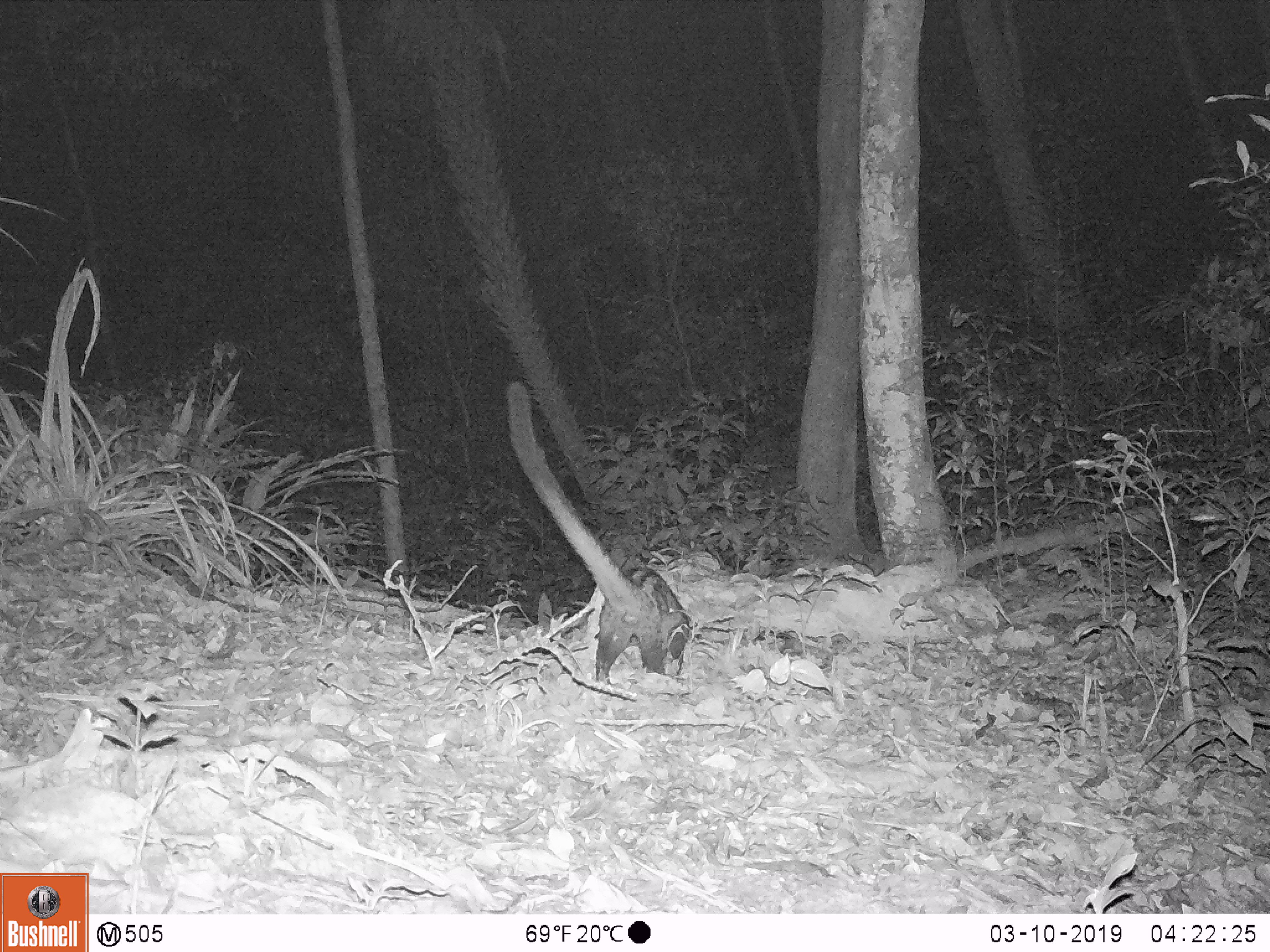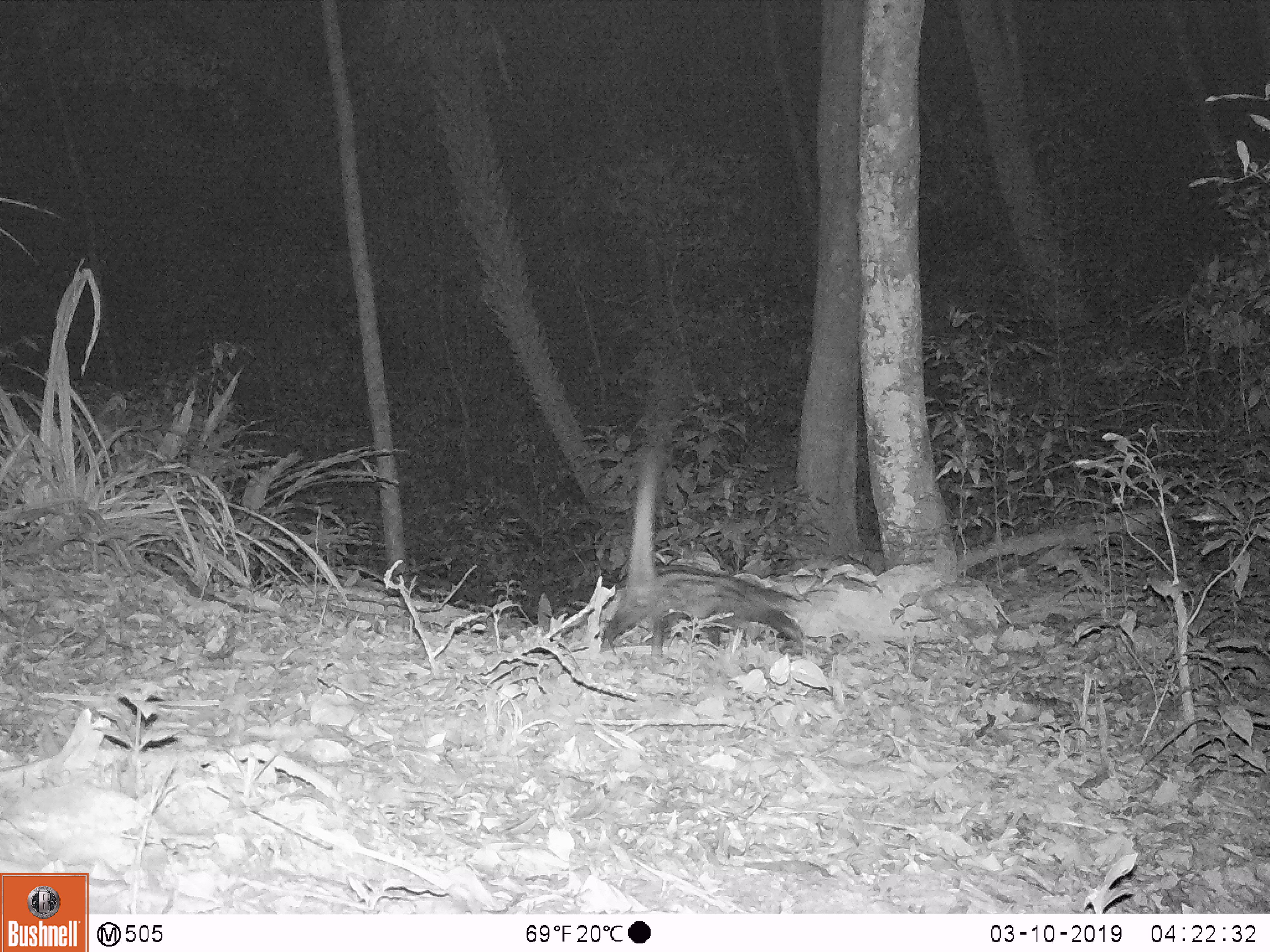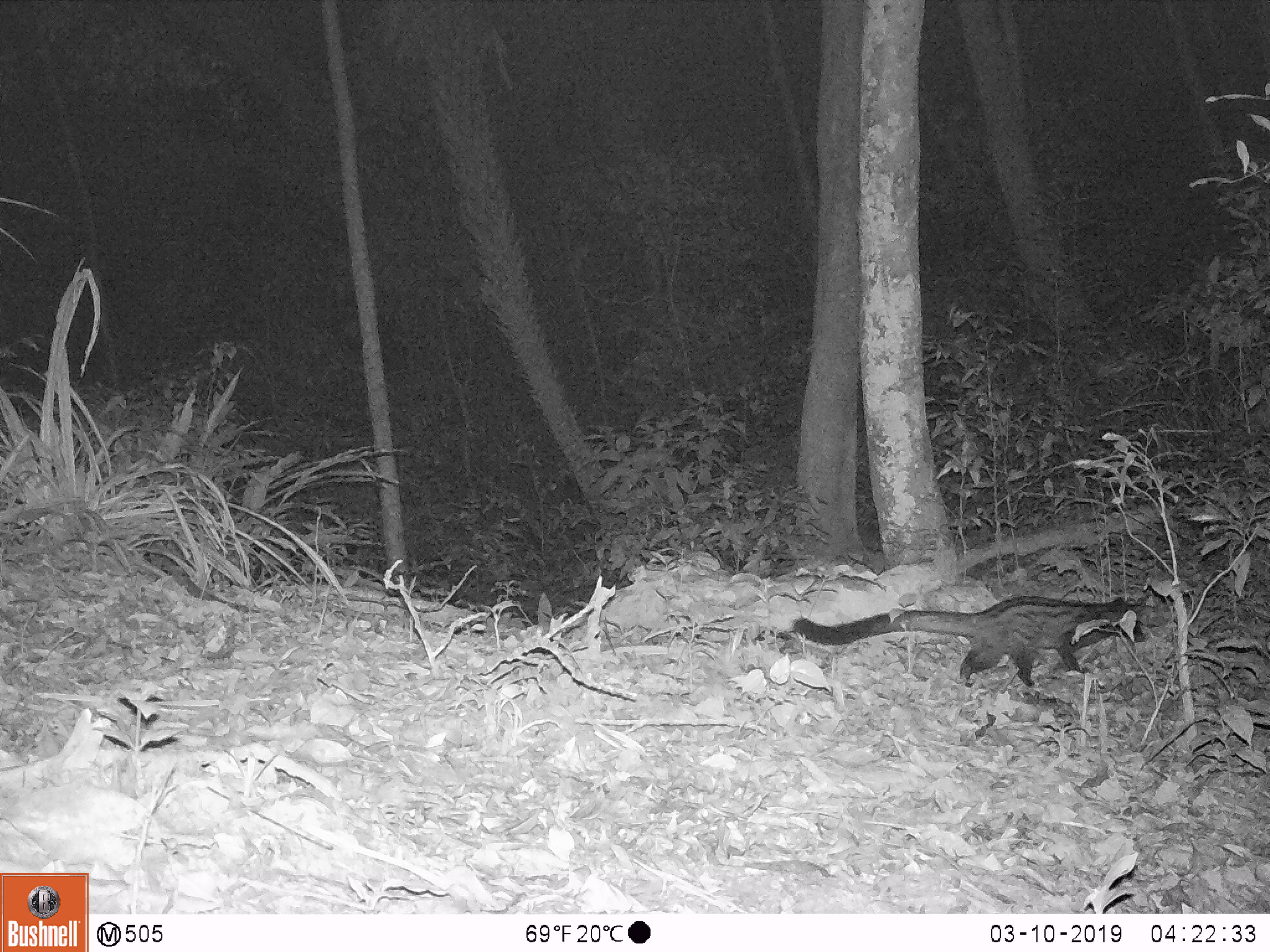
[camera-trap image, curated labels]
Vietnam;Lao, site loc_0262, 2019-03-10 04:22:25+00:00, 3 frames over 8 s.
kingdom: Animalia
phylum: Chordata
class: Mammalia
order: Carnivora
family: Viverridae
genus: Paradoxurus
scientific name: Paradoxurus hermaphroditus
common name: common palm civet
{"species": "common palm civet (Paradoxurus hermaphroditus)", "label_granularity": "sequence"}